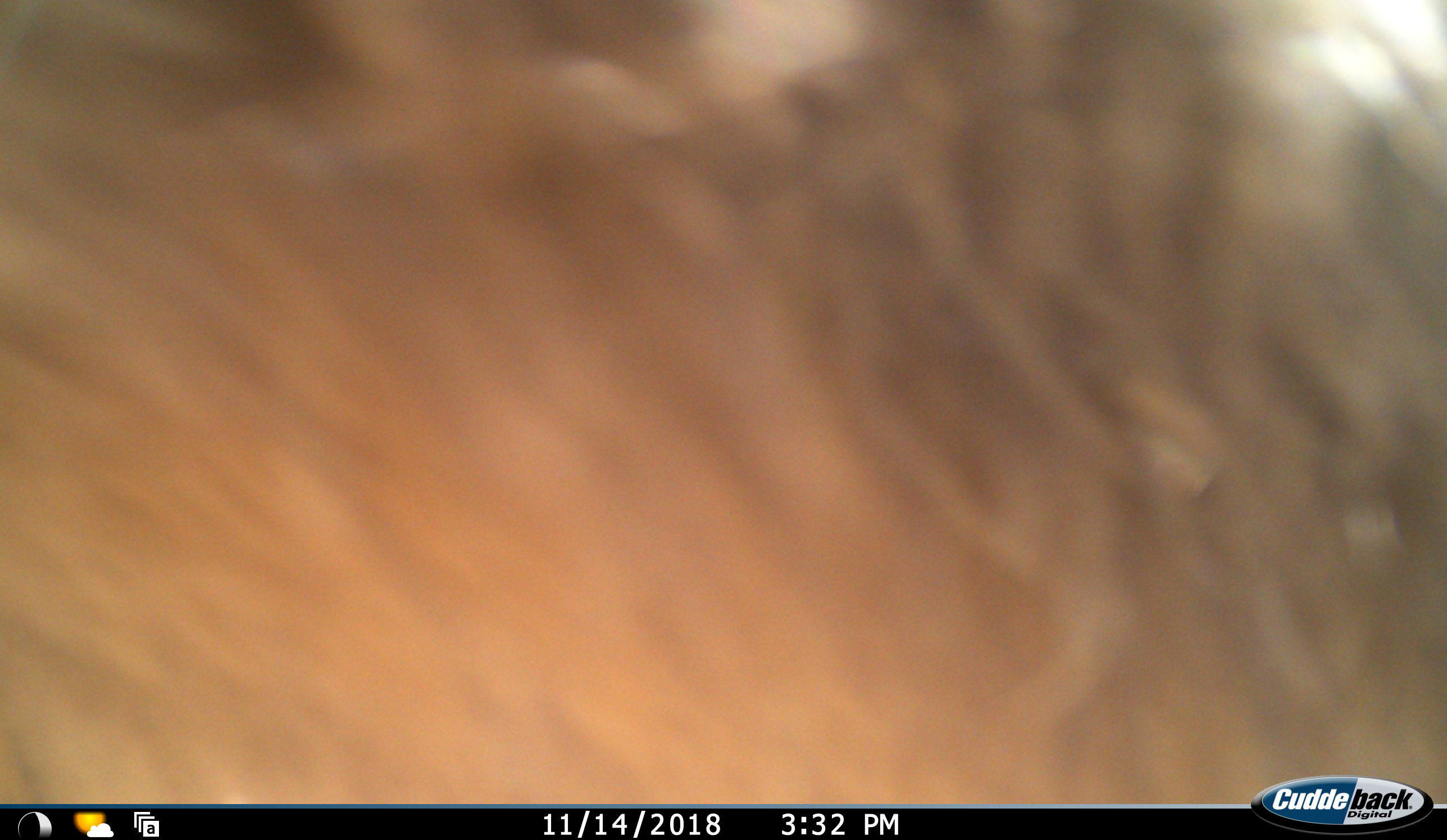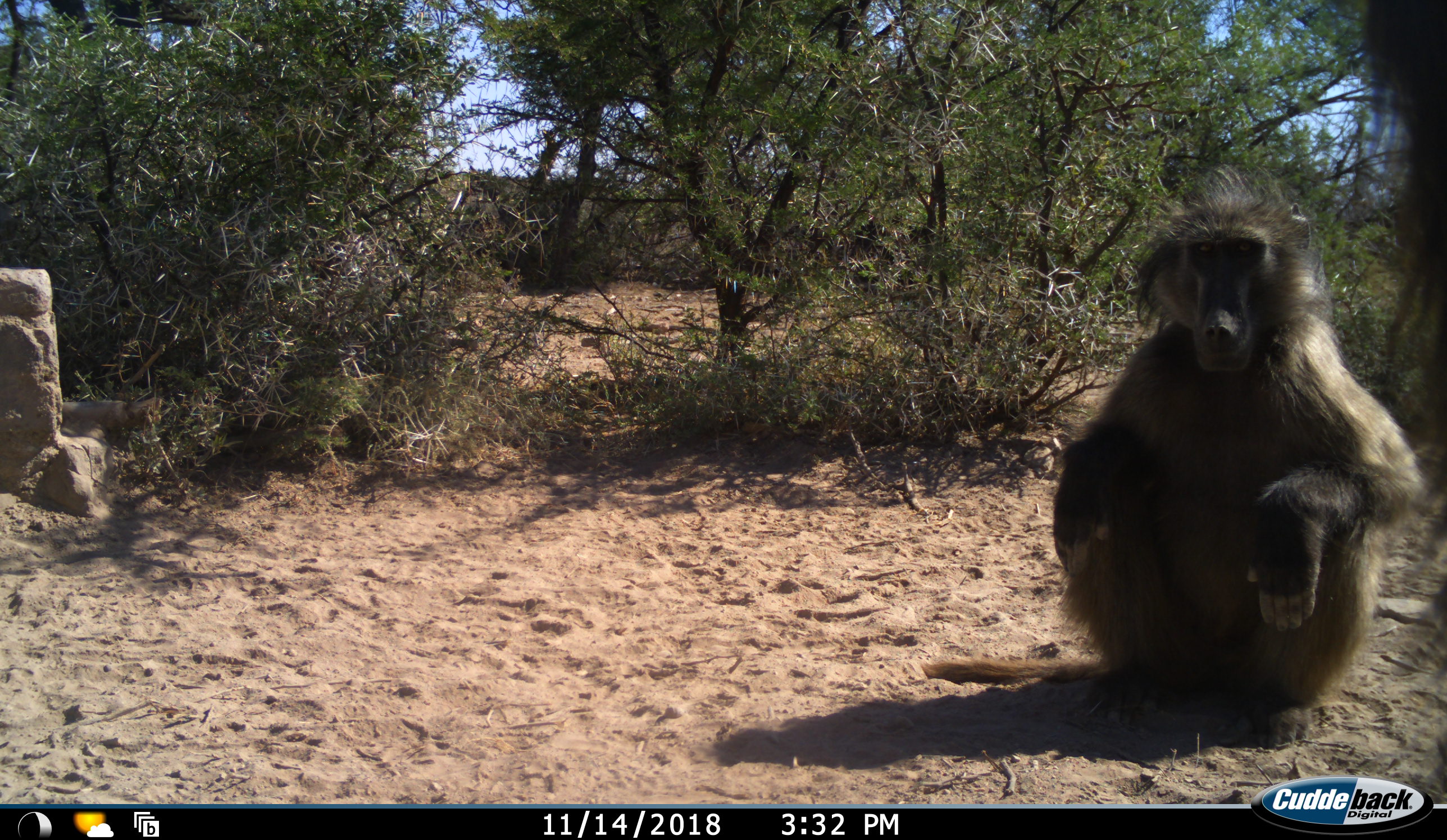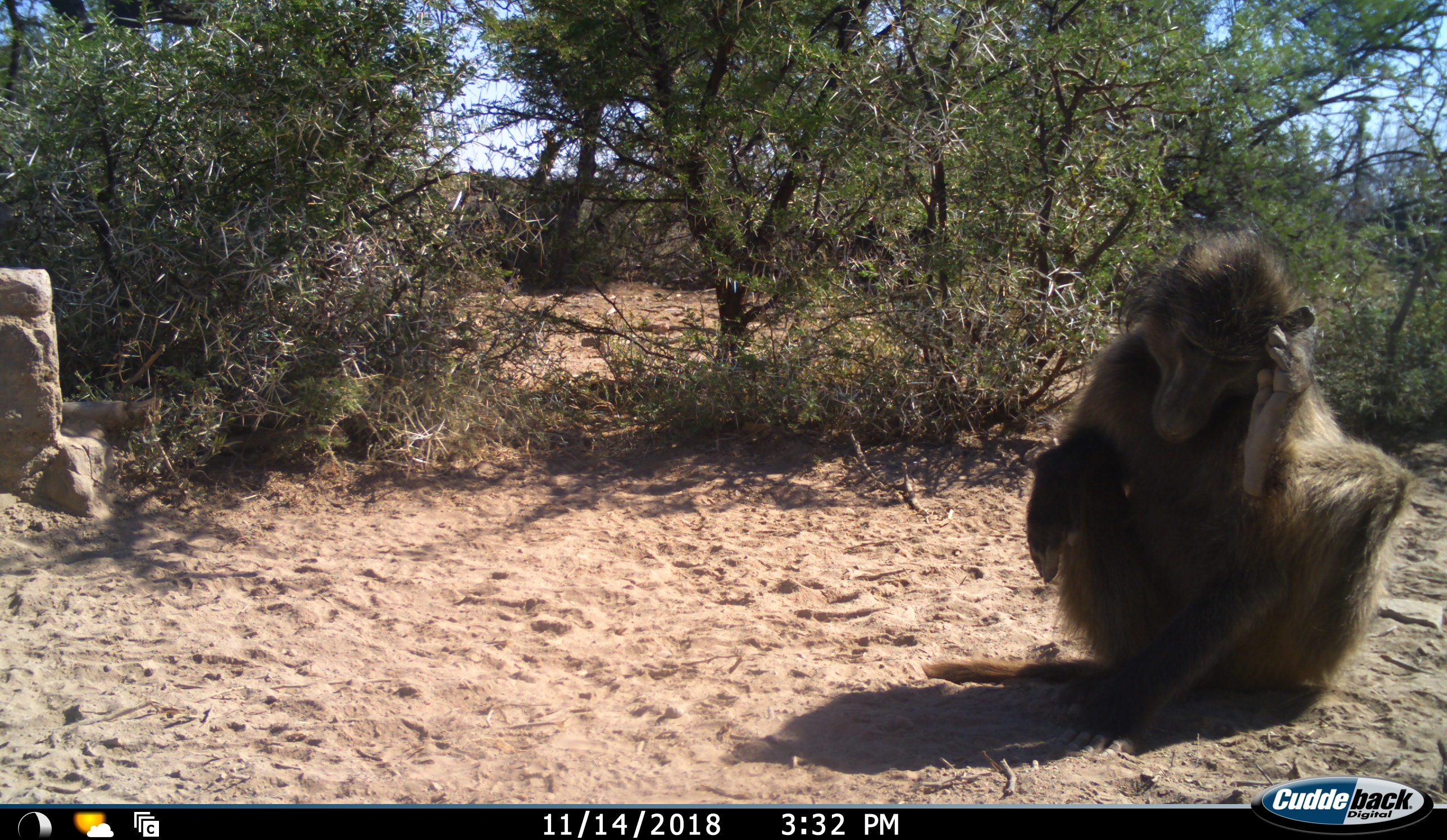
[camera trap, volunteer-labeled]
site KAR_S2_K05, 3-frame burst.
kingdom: Animalia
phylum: Chordata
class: Mammalia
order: Primates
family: Cercopithecidae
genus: Papio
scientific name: Papio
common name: baboon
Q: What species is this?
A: Baboon (Papio).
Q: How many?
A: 1.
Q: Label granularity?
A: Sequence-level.